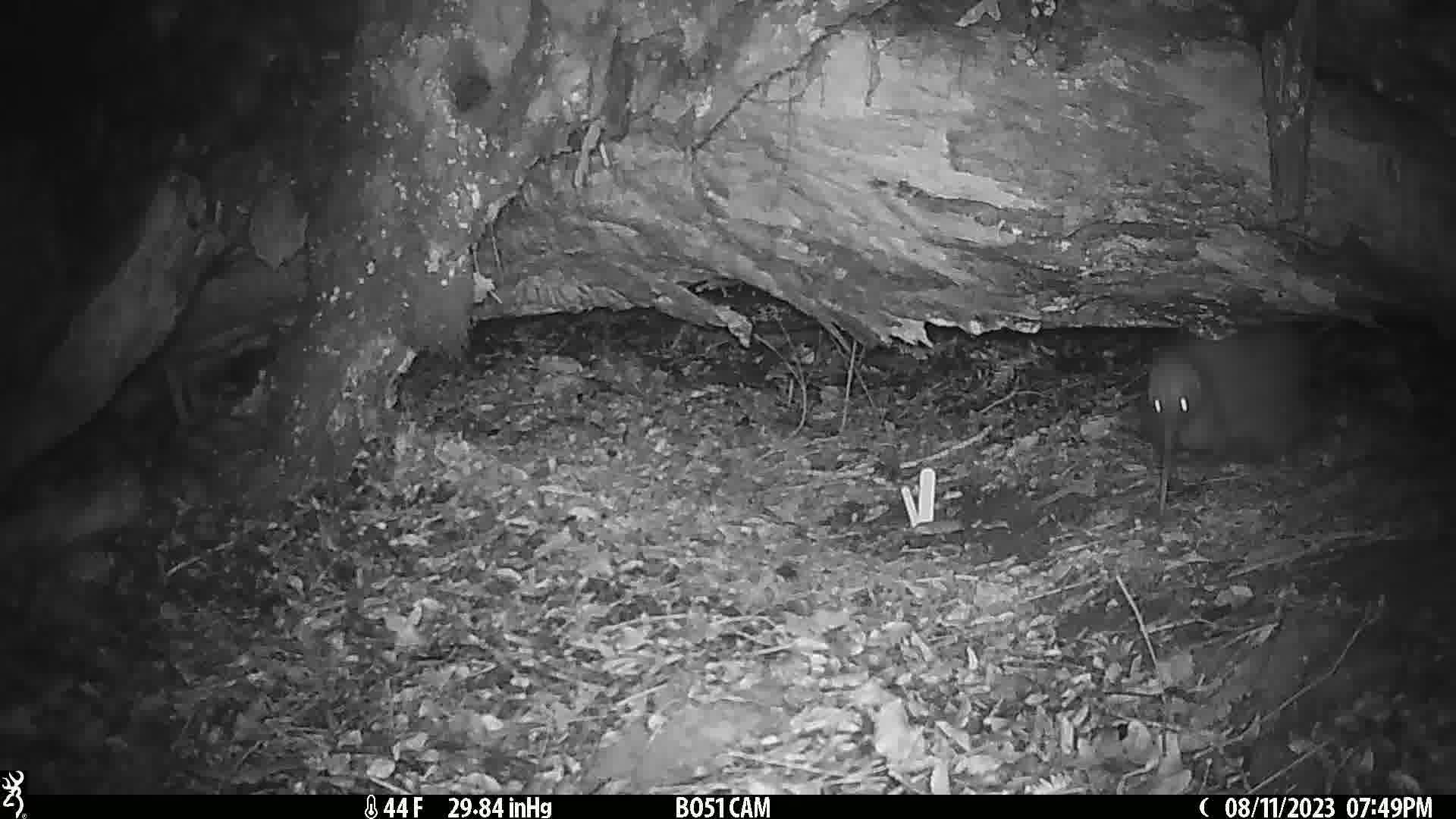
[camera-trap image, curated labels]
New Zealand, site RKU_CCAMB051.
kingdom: Animalia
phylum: Chordata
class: Aves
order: Apterygiformes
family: Apterygidae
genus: Apteryx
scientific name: Apteryx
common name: kiwi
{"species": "kiwi (Apteryx)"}